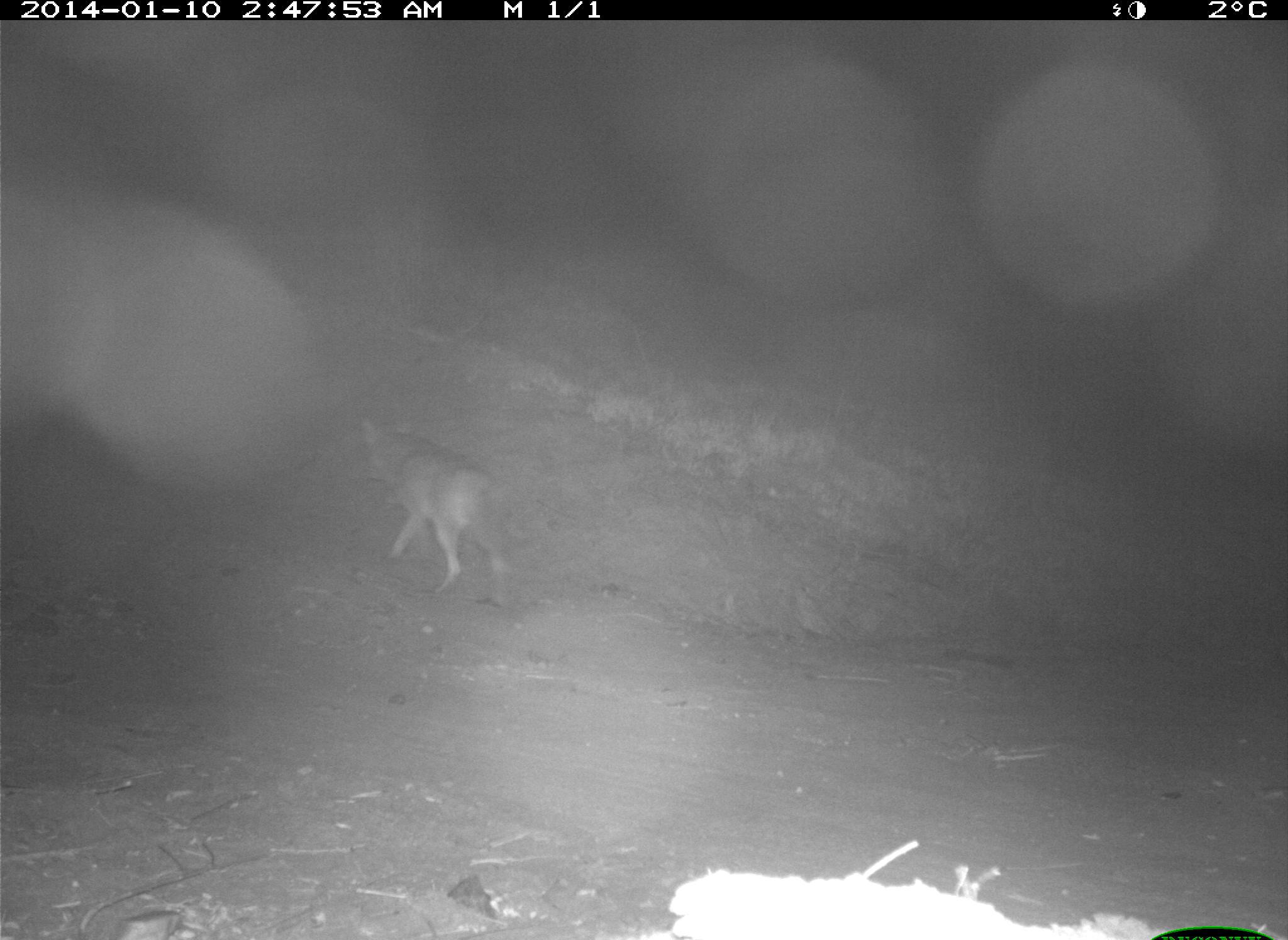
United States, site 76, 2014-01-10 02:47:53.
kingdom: Animalia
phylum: Chordata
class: Mammalia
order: Carnivora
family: Canidae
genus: Canis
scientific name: Canis latrans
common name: coyote